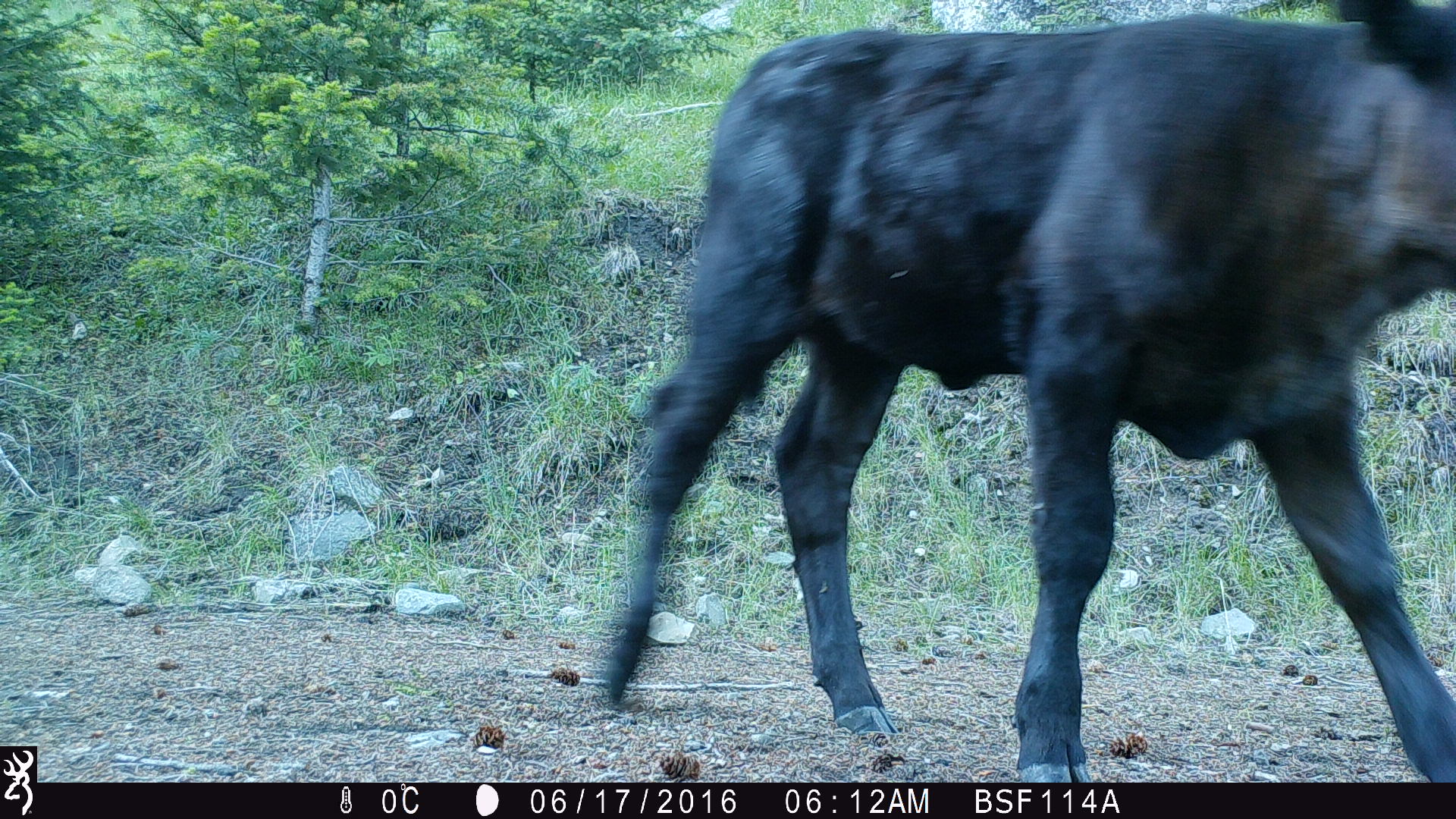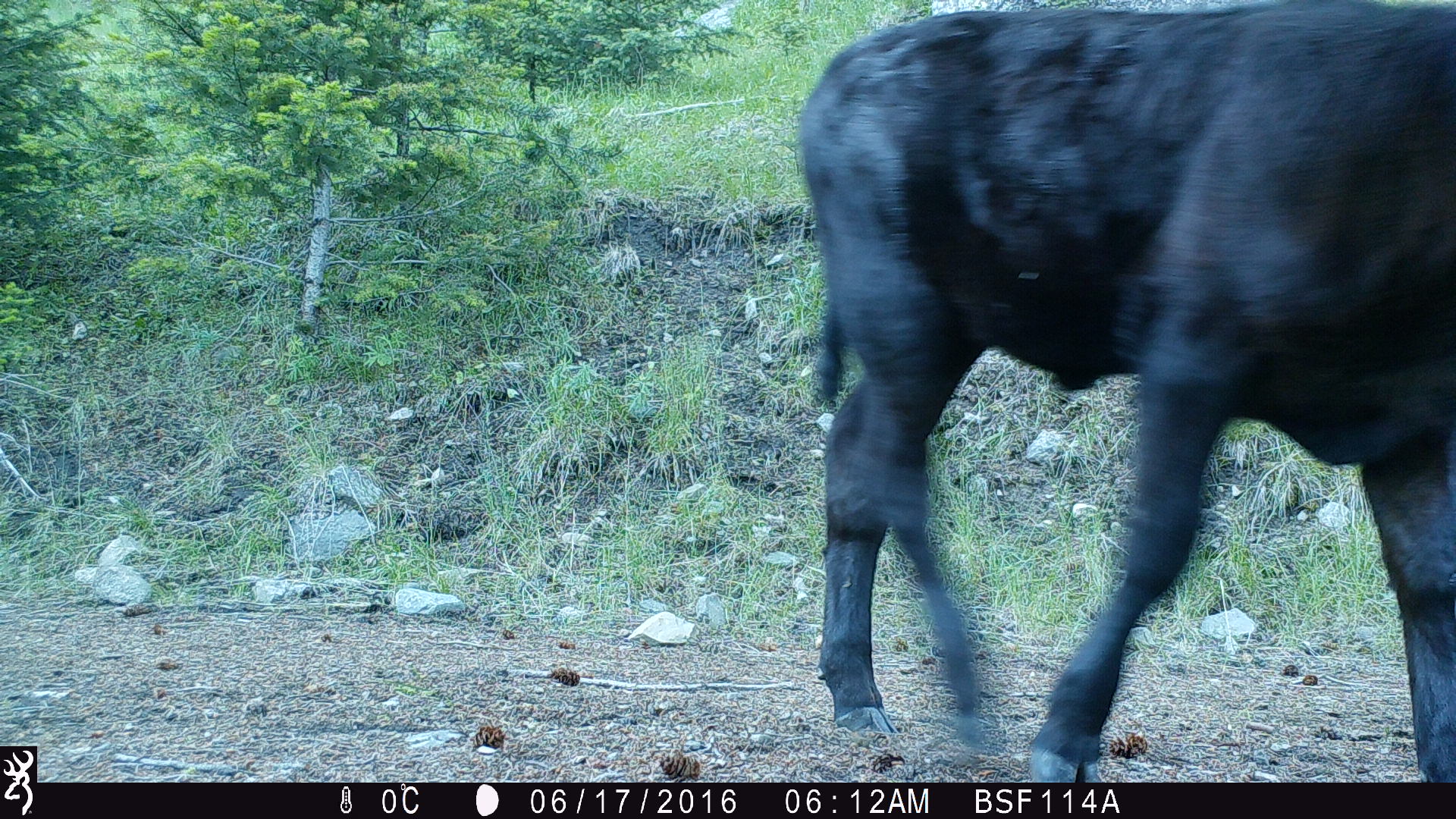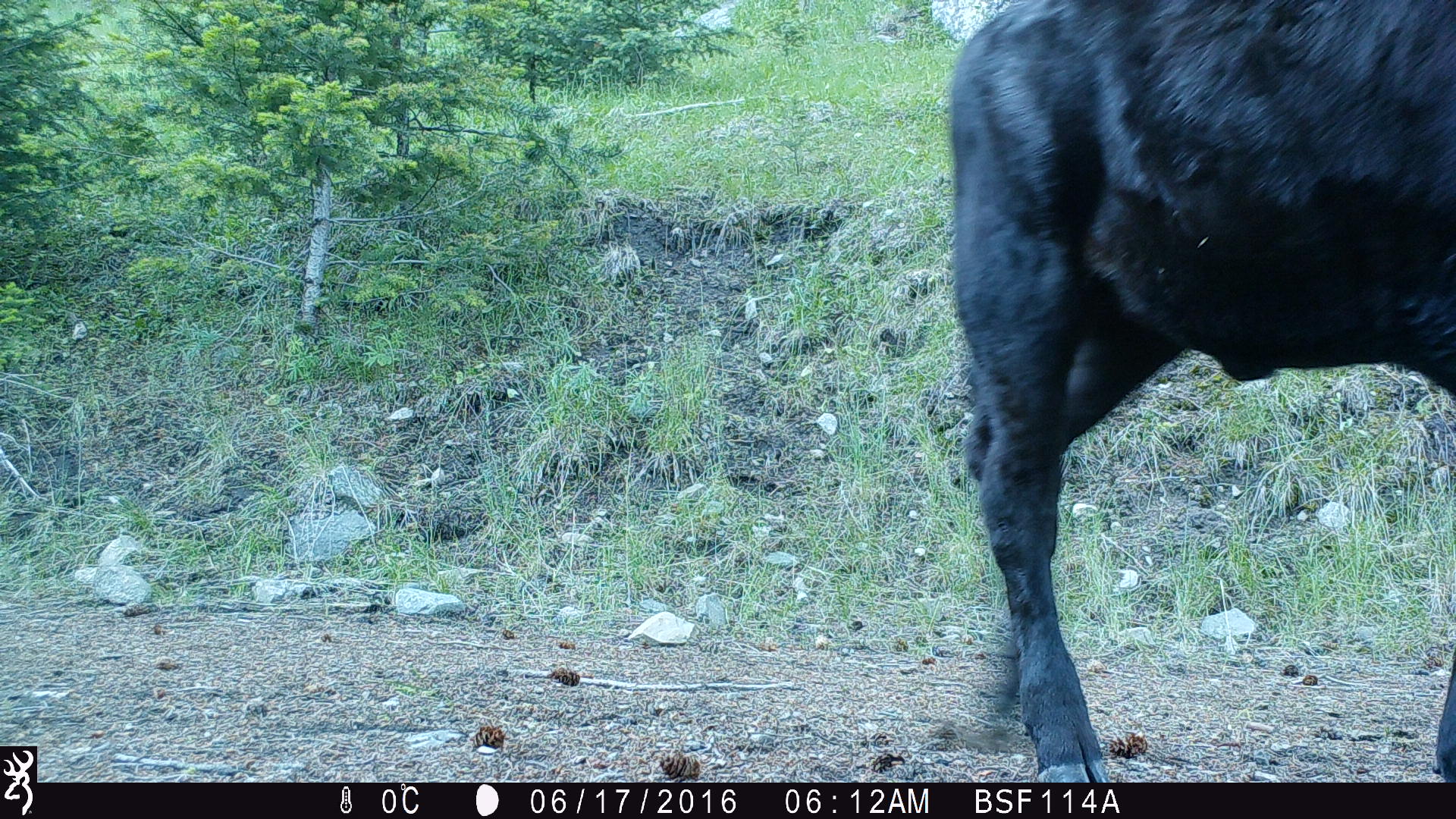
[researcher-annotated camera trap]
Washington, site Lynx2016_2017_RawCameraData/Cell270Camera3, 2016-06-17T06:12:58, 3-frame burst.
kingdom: Animalia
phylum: Chordata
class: Mammalia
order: Artiodactyla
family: Bovidae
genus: Bos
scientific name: Bos taurus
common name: domestic cattle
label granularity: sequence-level